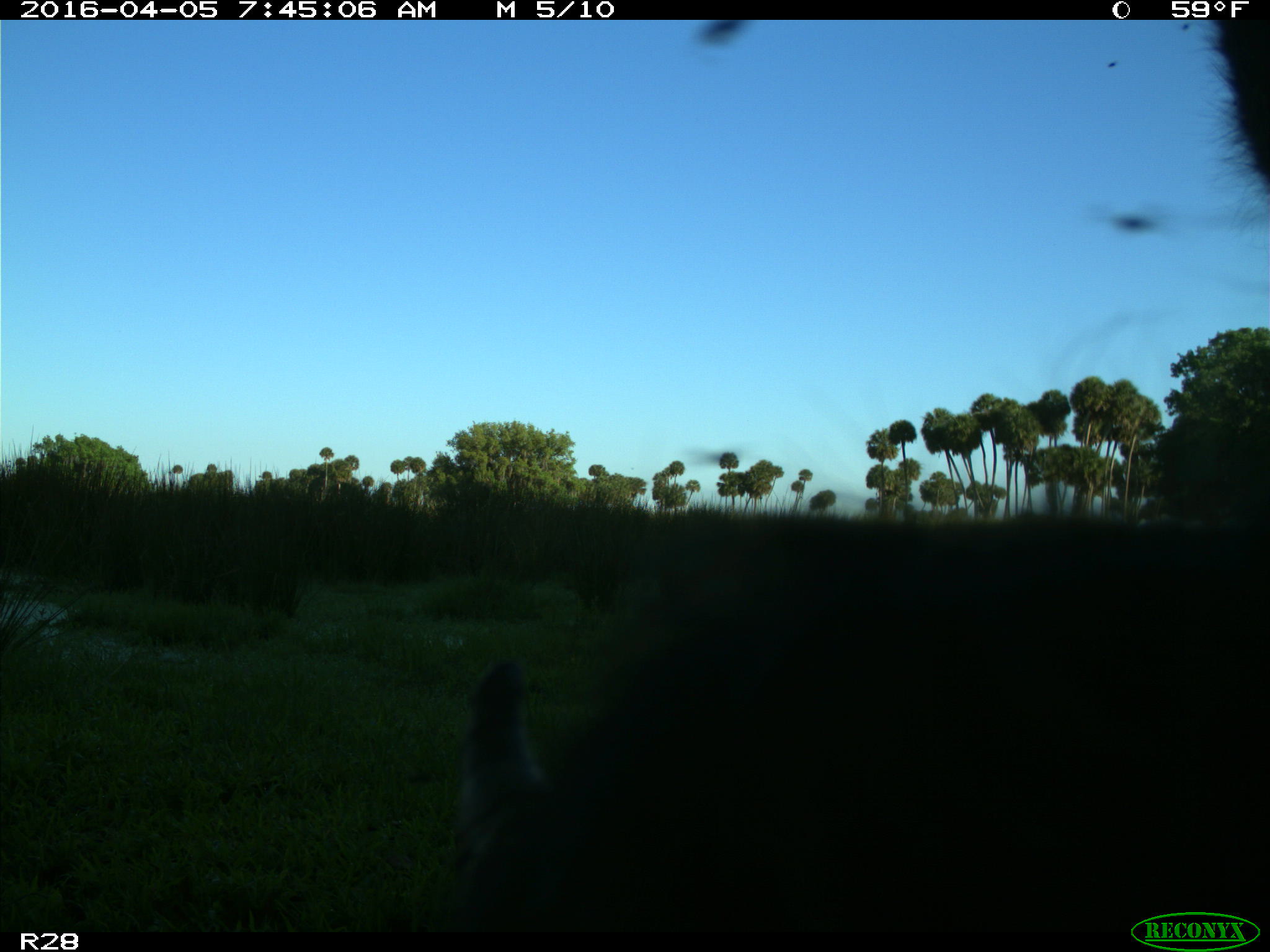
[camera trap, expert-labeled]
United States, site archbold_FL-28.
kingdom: Animalia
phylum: Chordata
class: Mammalia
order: Artiodactyla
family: Bovidae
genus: Bos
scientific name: Bos taurus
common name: domestic cow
Bos taurus (domestic cow).